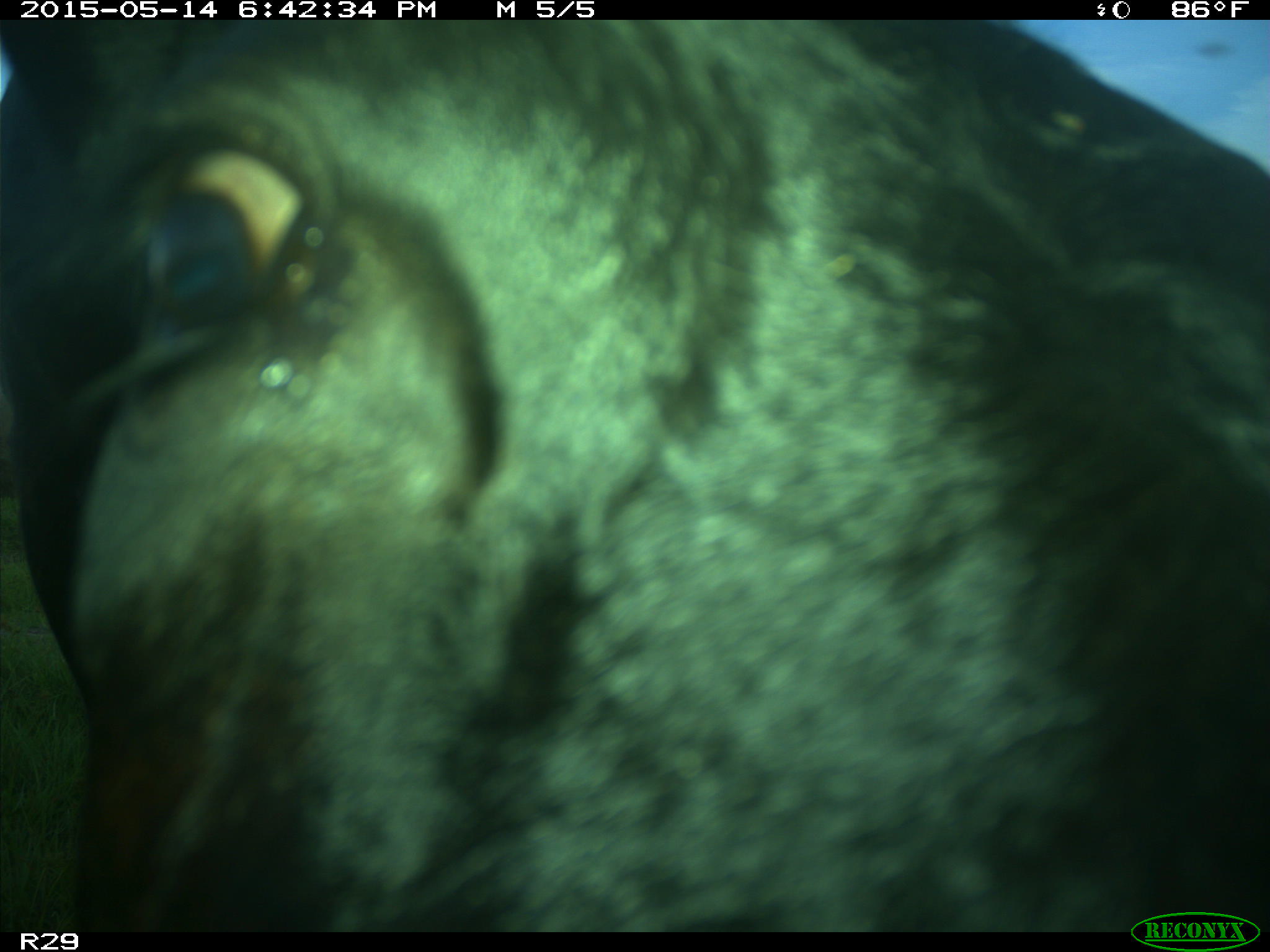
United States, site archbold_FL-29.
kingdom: Animalia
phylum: Chordata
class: Mammalia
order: Artiodactyla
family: Bovidae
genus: Bos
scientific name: Bos taurus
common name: domestic cow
Bos taurus (domestic cow).